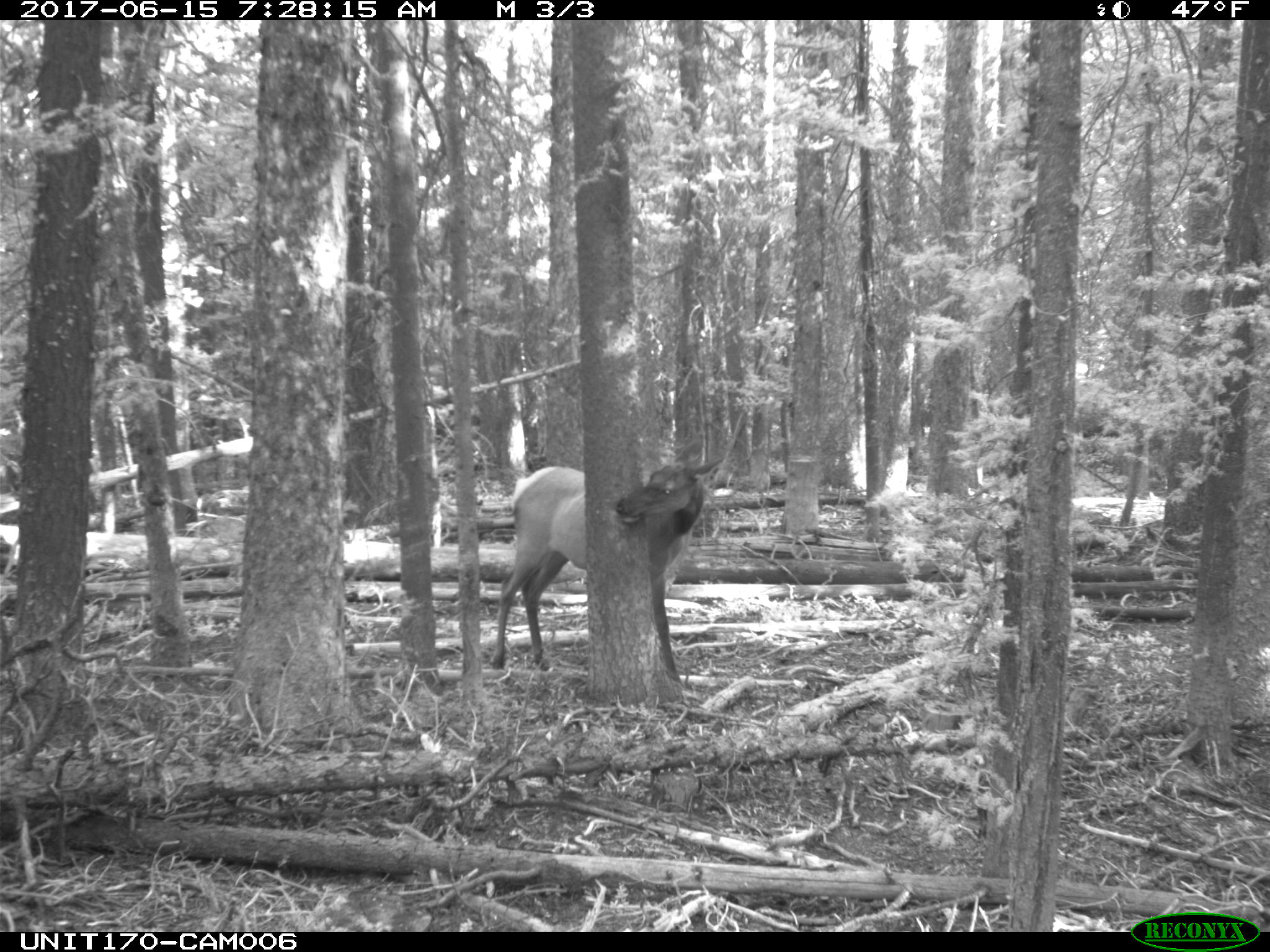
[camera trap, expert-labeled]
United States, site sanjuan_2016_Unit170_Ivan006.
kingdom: Animalia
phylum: Chordata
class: Mammalia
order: Artiodactyla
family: Cervidae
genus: Cervus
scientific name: Cervus elaphus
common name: red deer